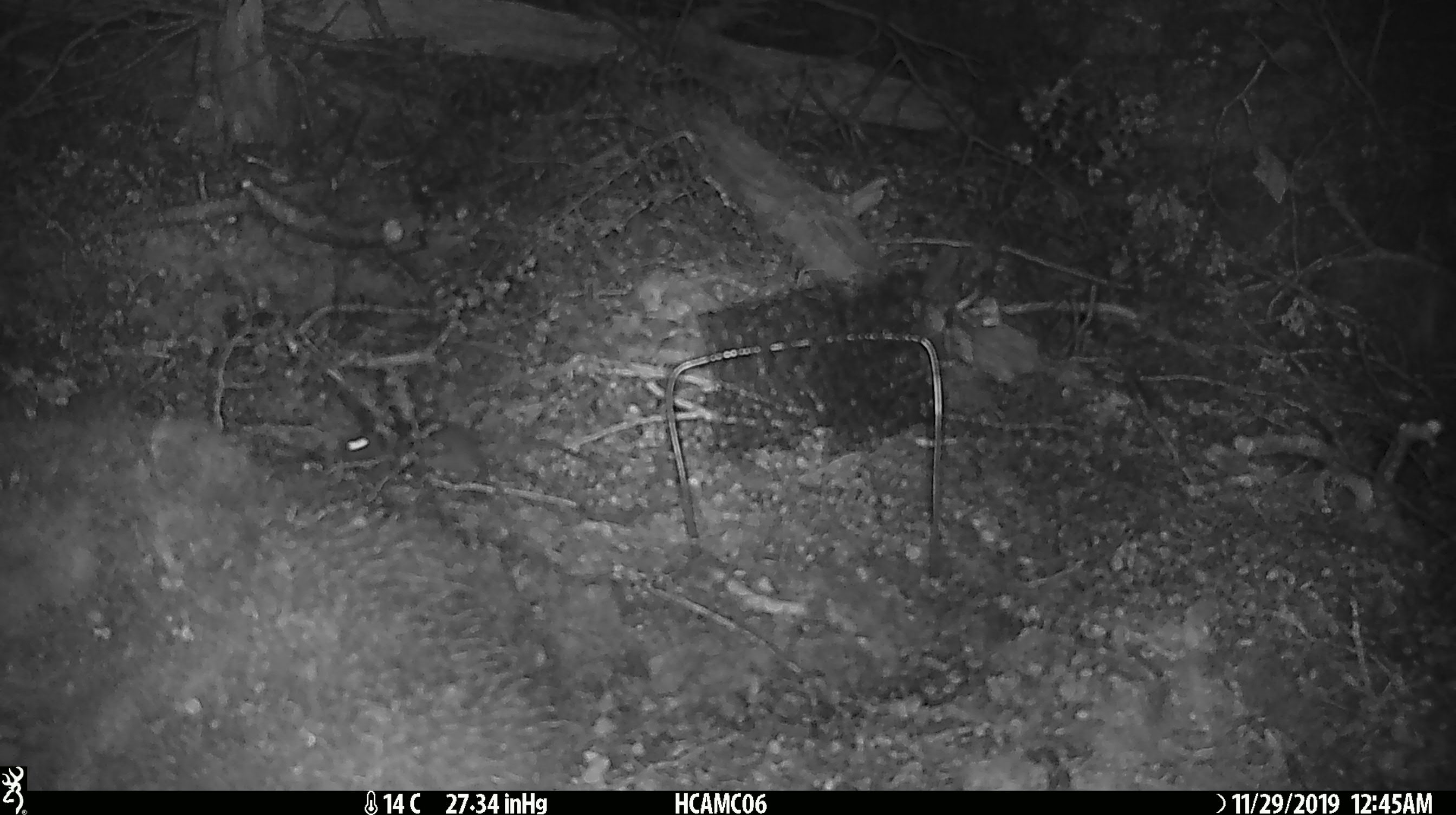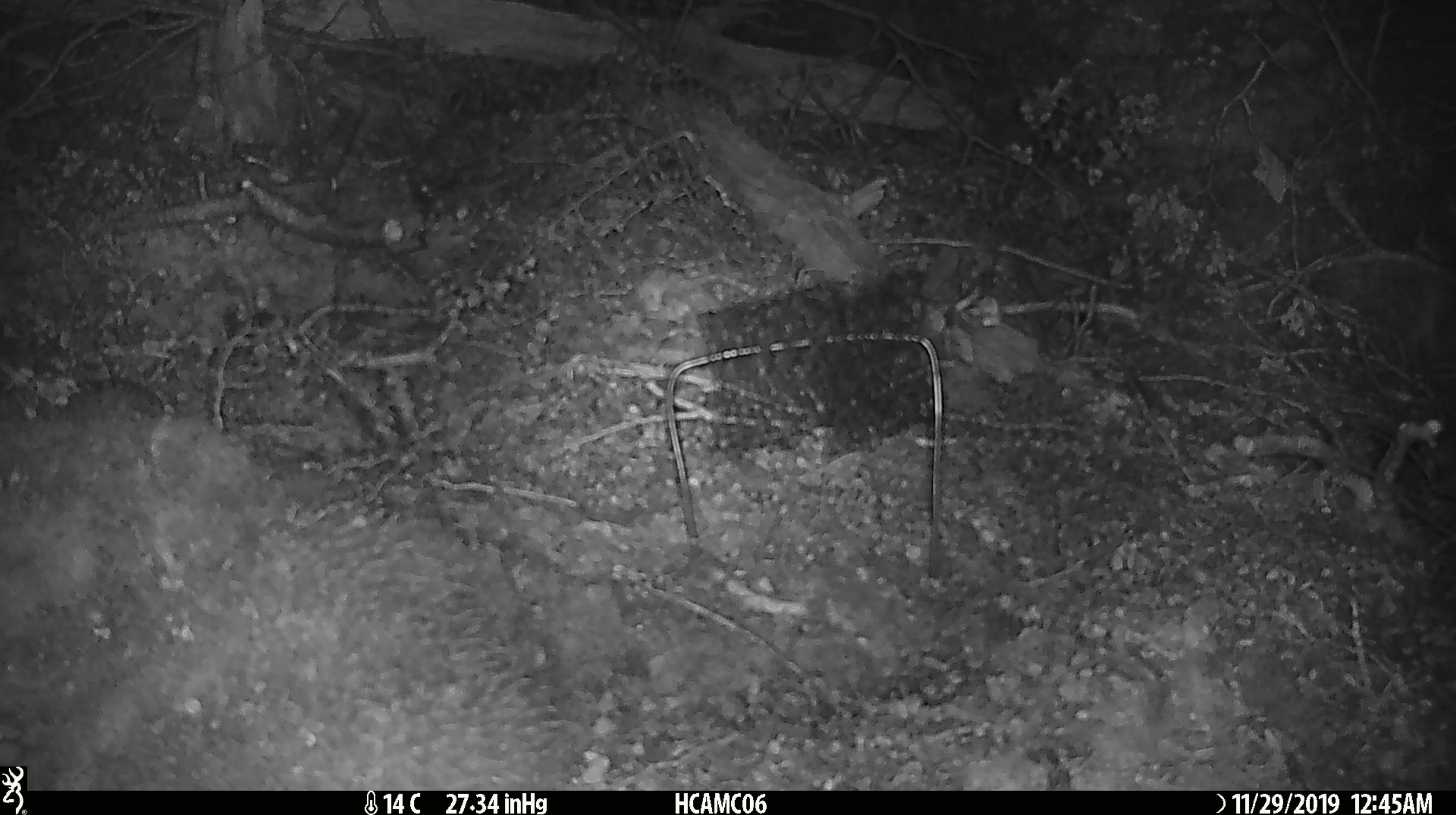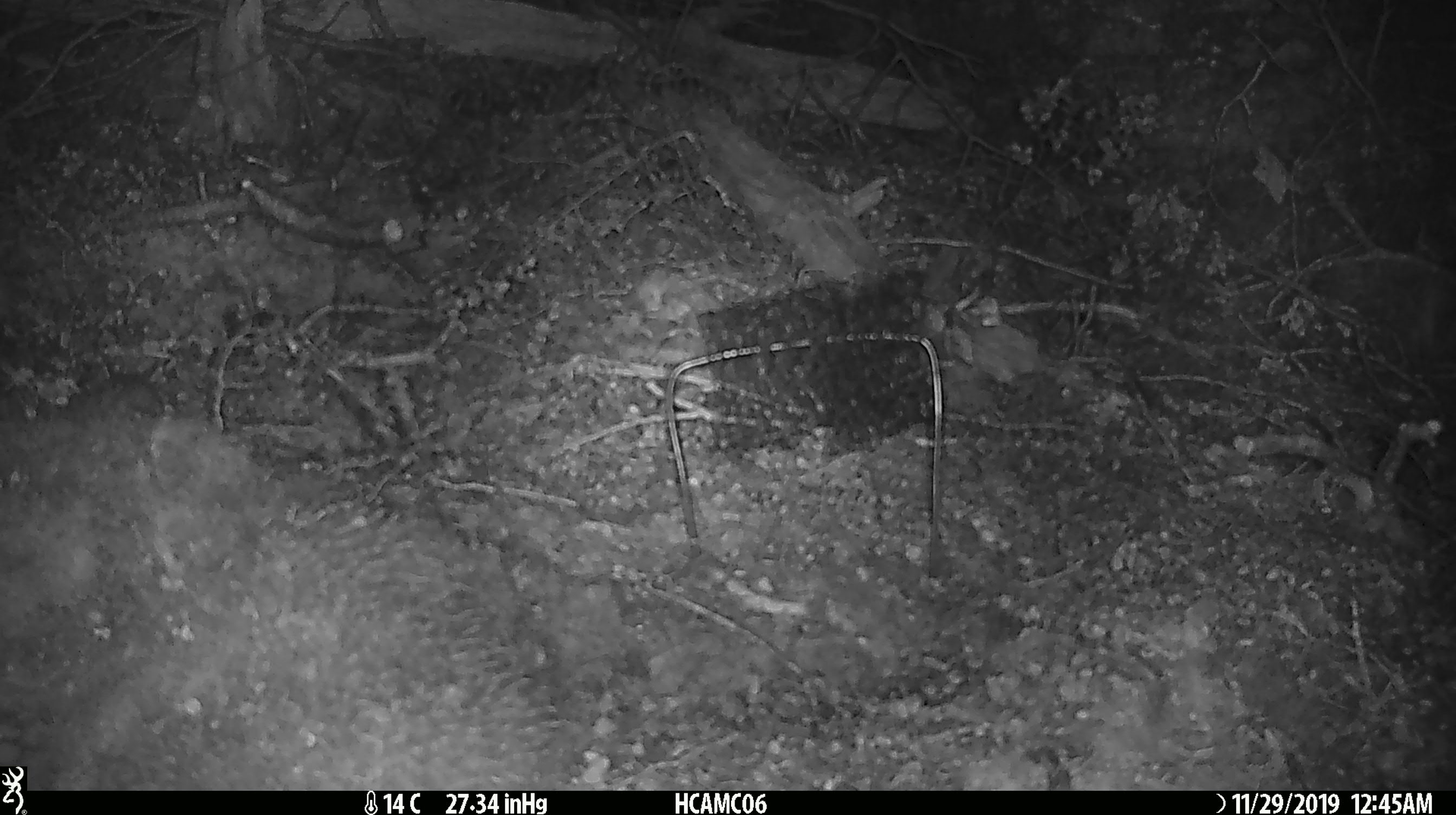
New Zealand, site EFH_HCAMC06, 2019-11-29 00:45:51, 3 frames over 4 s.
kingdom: Animalia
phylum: Chordata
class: Mammalia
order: Rodentia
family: Muridae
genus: Mus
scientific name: Mus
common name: mouse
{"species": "mouse (Mus)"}